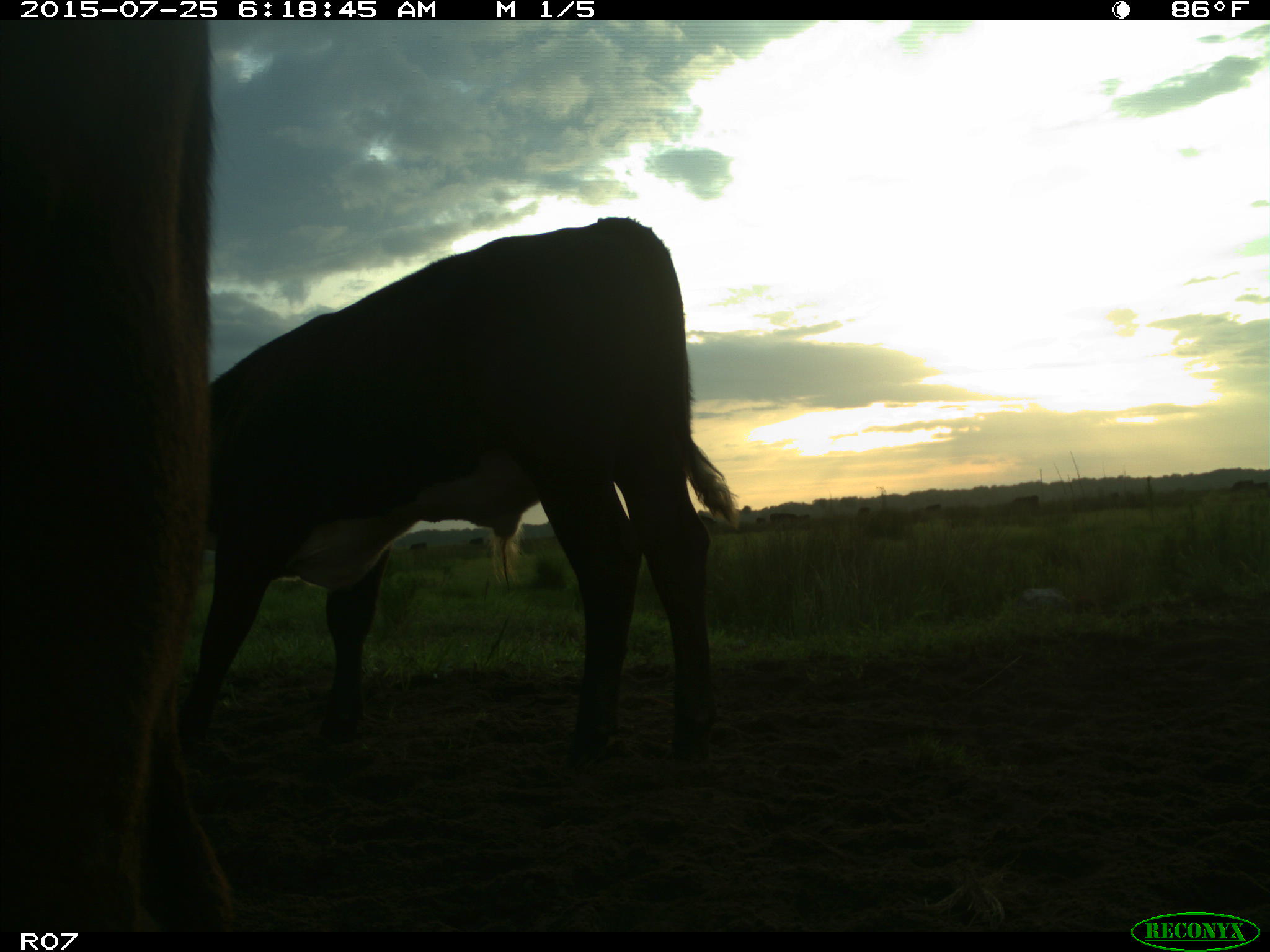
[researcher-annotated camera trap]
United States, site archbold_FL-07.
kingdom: Animalia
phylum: Chordata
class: Mammalia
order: Artiodactyla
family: Bovidae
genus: Bos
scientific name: Bos taurus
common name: domestic cow